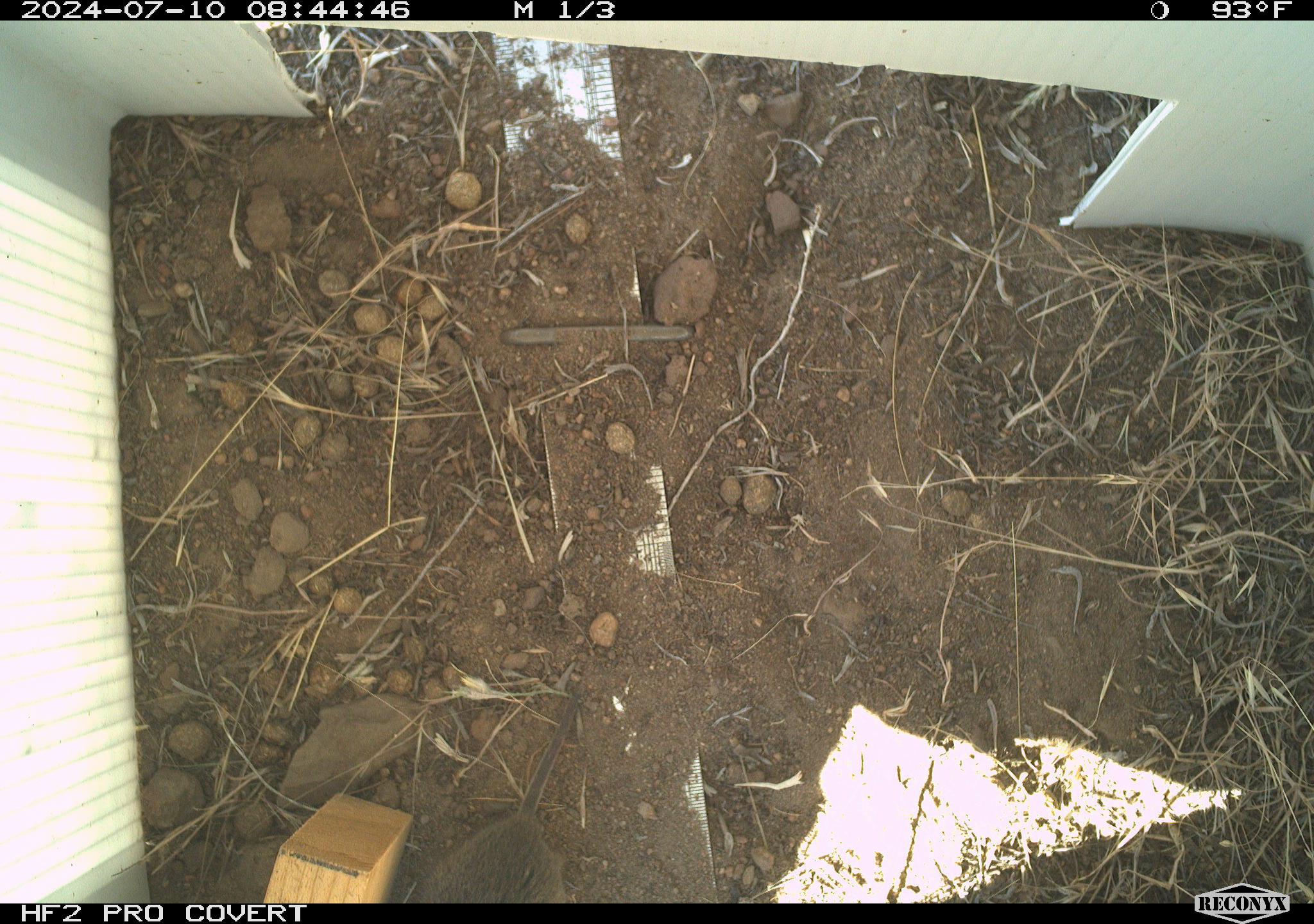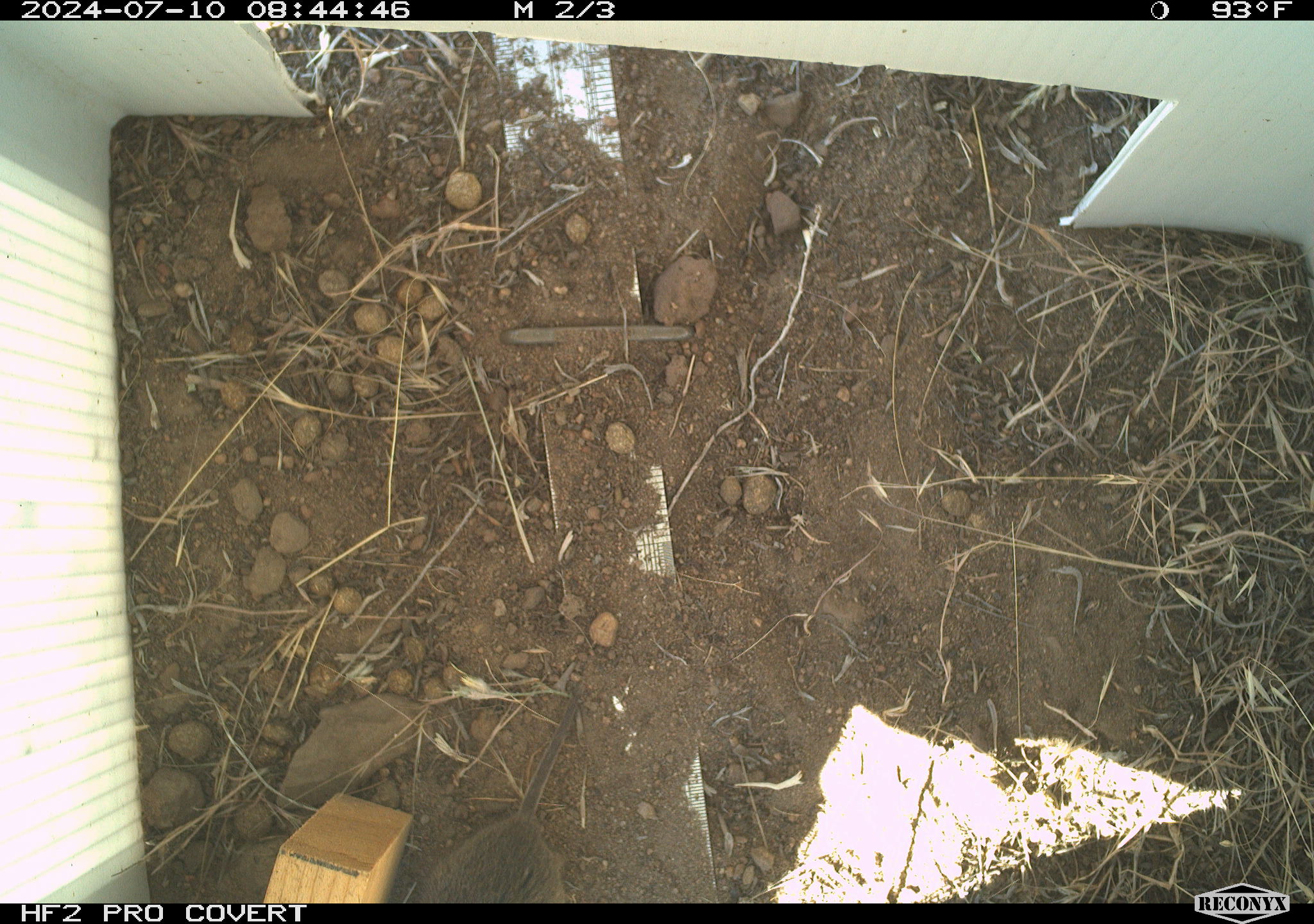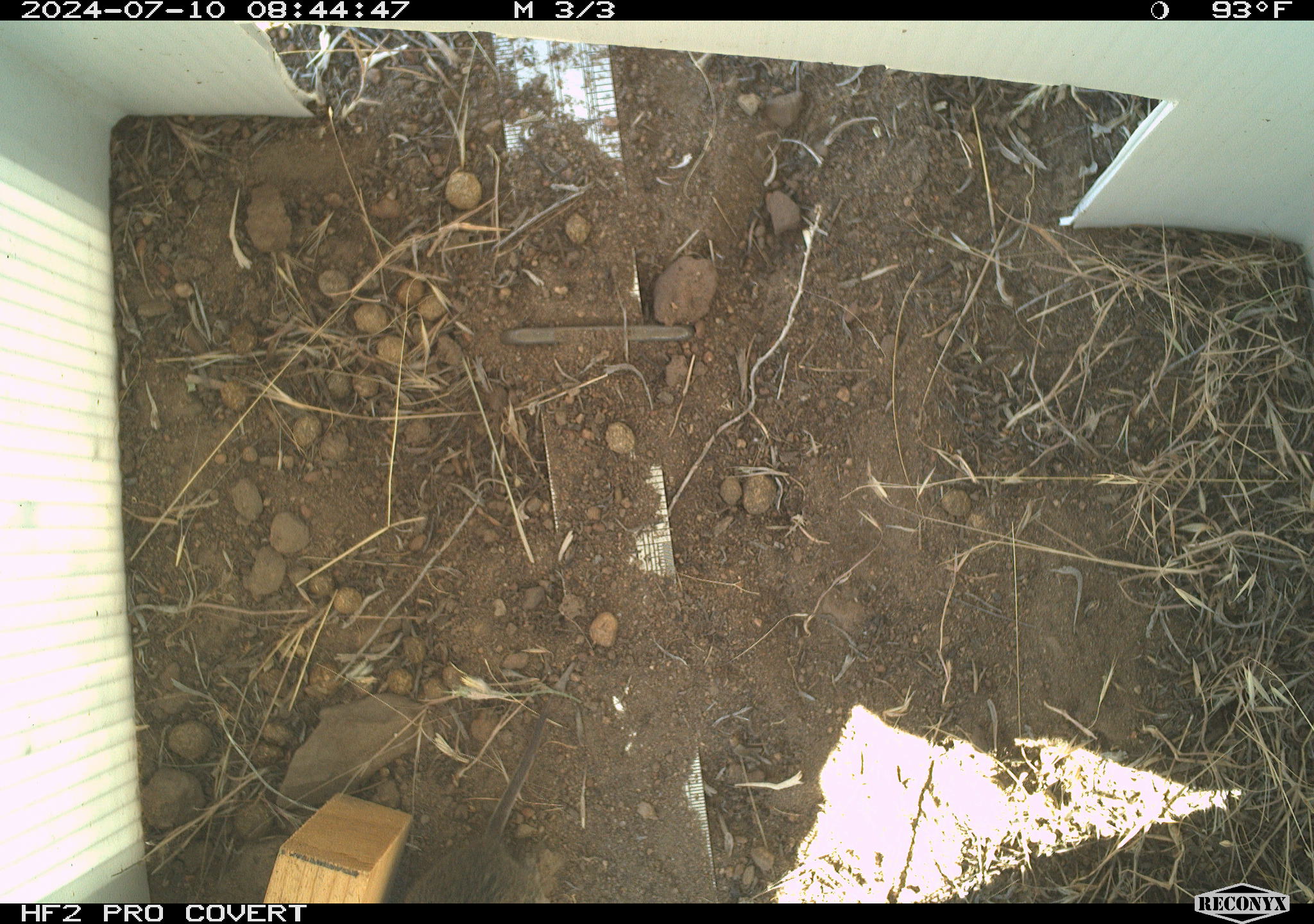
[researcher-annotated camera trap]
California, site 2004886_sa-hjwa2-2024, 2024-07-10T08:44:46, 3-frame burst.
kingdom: Animalia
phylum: Chordata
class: Mammalia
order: Rodentia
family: Cricetidae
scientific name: Cricetidae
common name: hamsters, voles, lemmings, and allies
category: cricetidae family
Cricetidae family (hamsters, voles, lemmings, and allies) (Cricetidae).